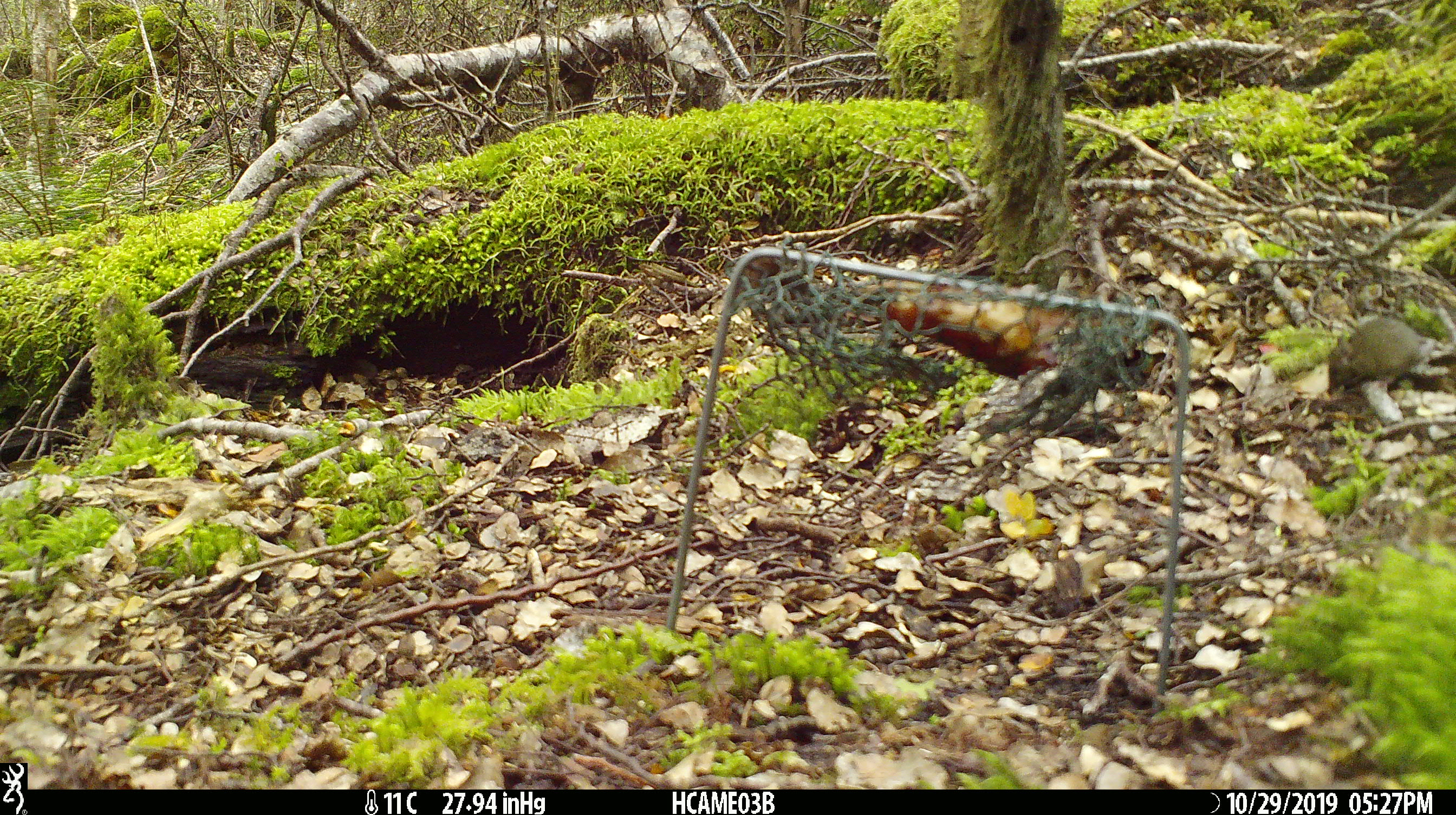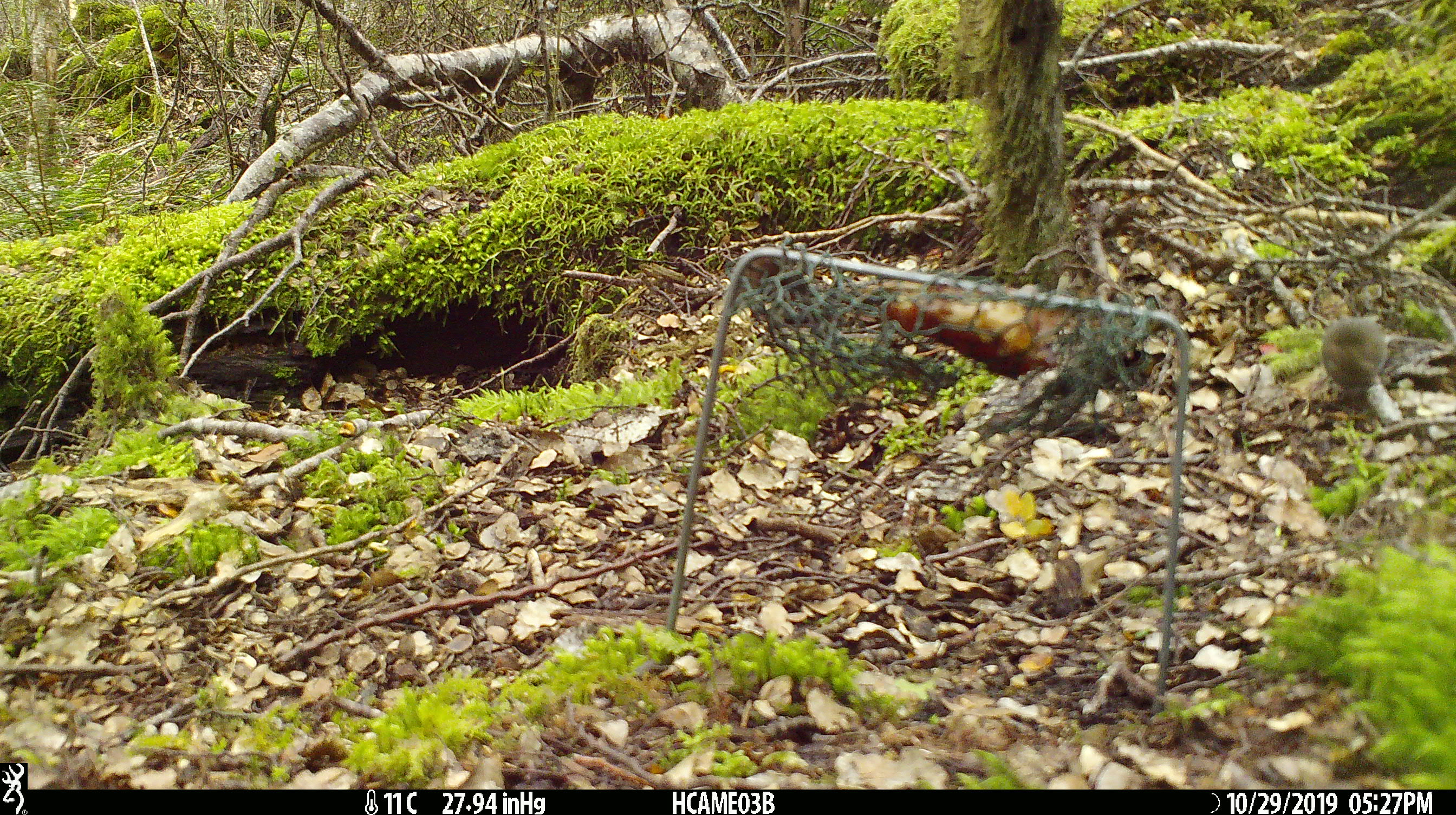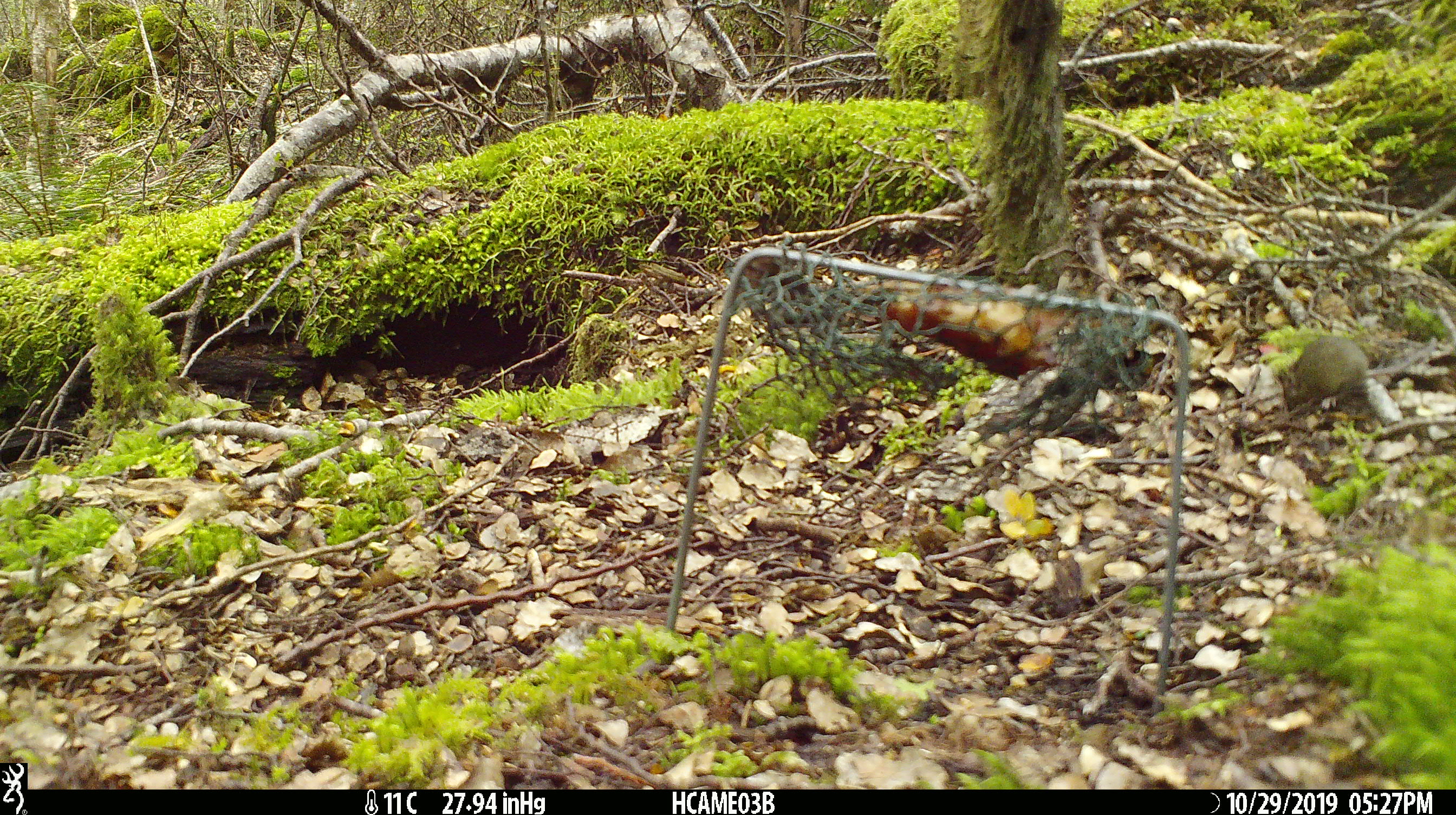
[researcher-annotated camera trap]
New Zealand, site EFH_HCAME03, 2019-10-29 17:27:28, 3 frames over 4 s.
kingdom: Animalia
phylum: Chordata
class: Mammalia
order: Rodentia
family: Muridae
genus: Mus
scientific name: Mus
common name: mouse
Mouse (Mus).